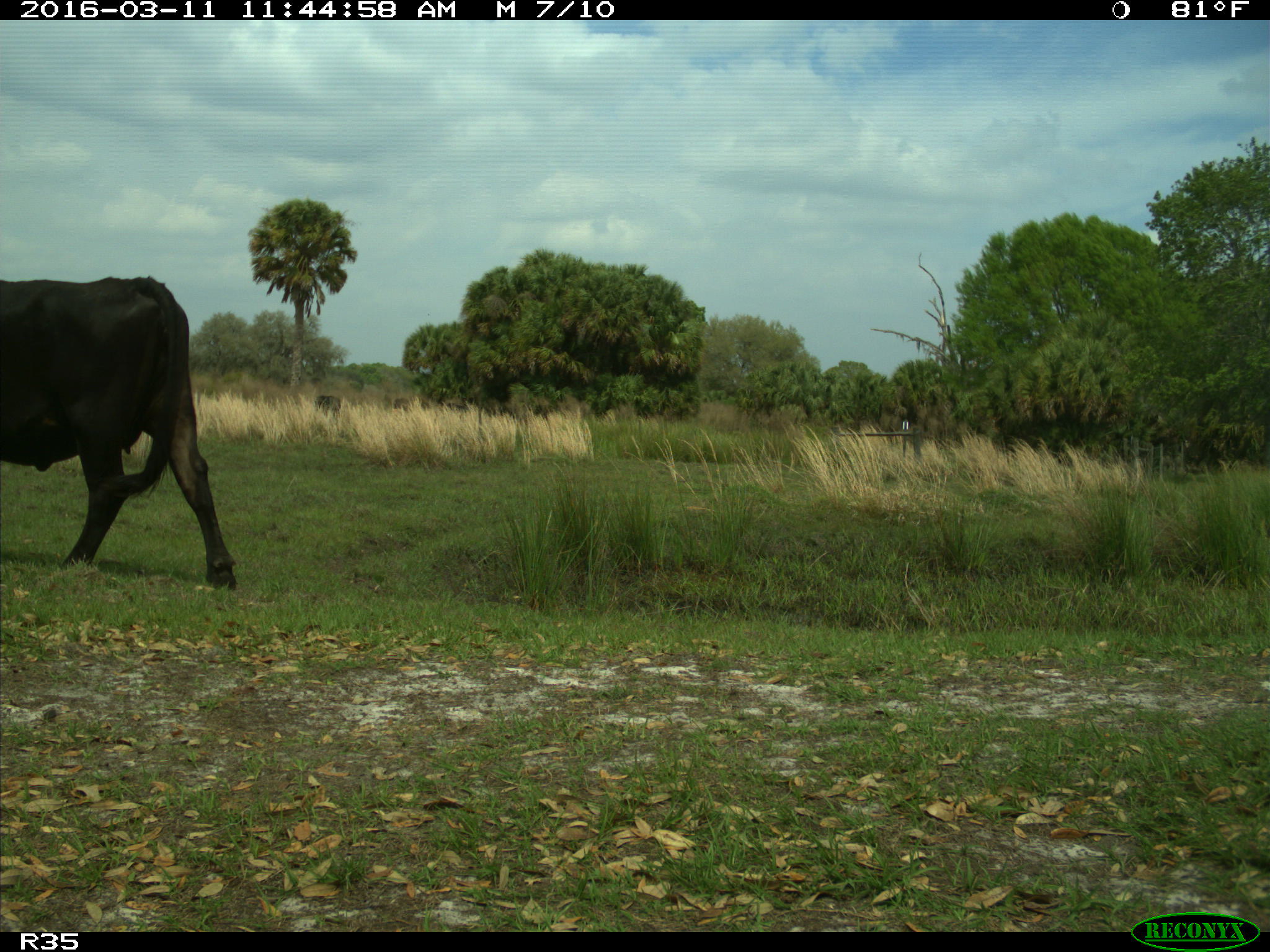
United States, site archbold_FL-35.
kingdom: Animalia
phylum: Chordata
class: Mammalia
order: Artiodactyla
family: Bovidae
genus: Bos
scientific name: Bos taurus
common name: domestic cow